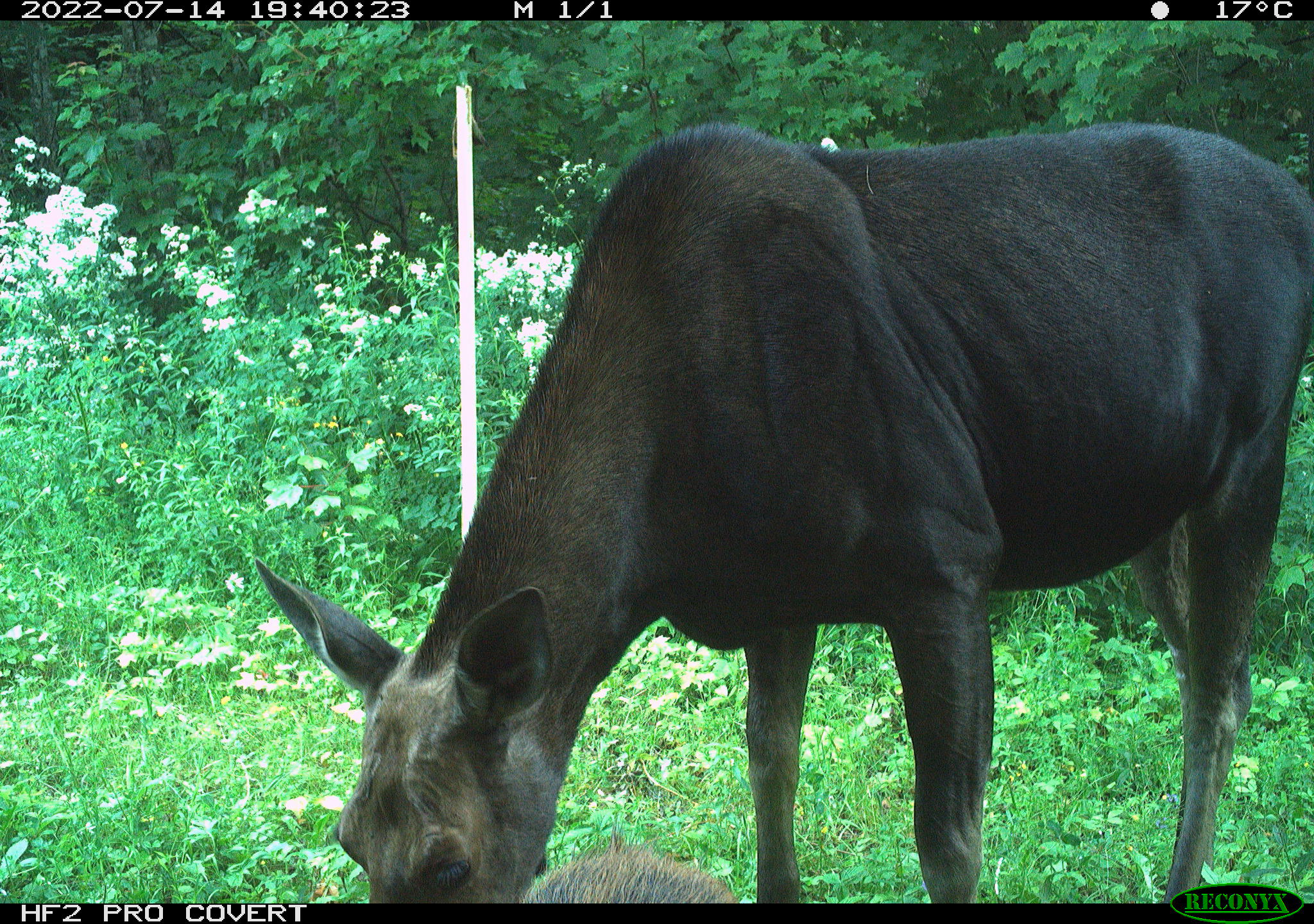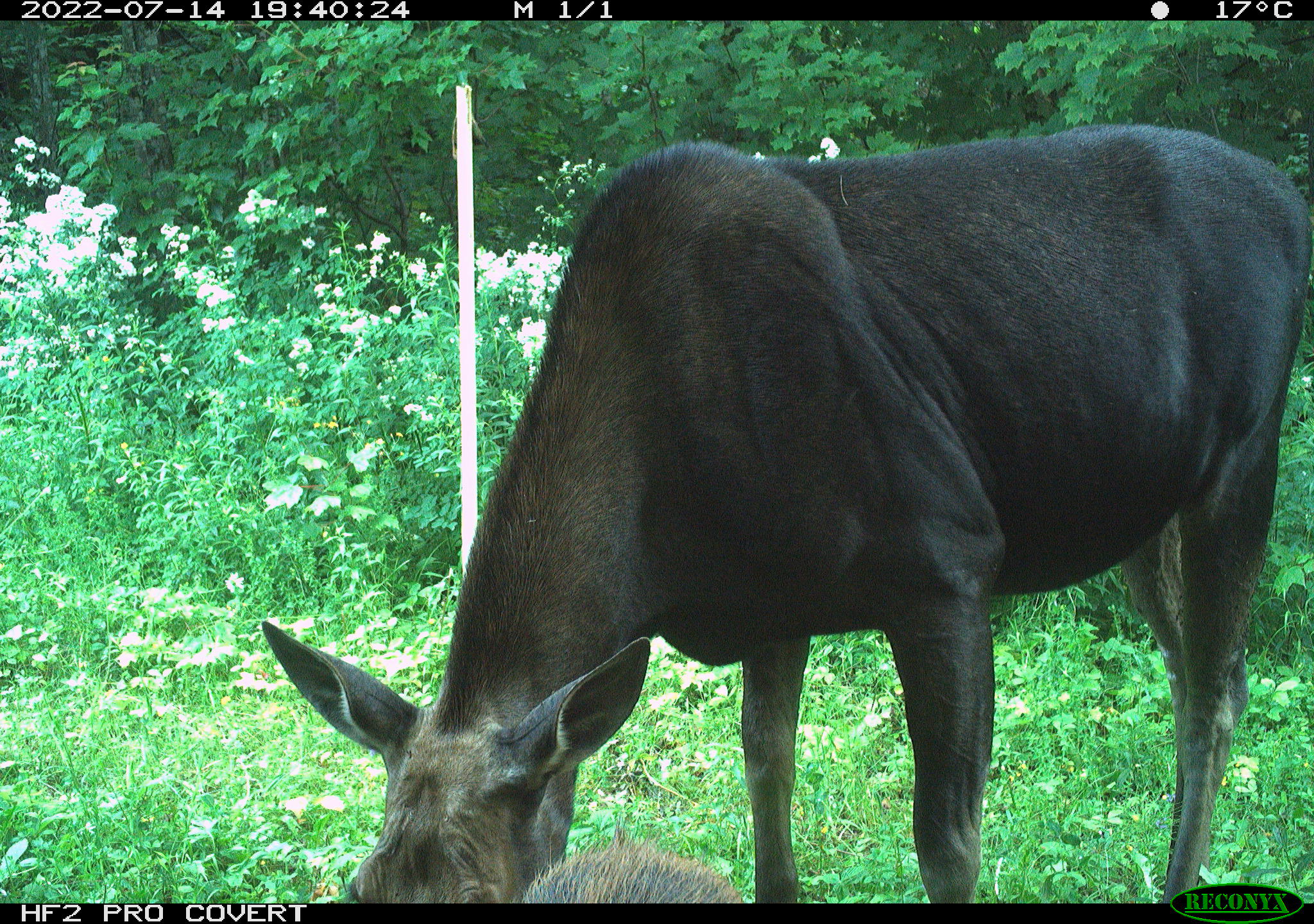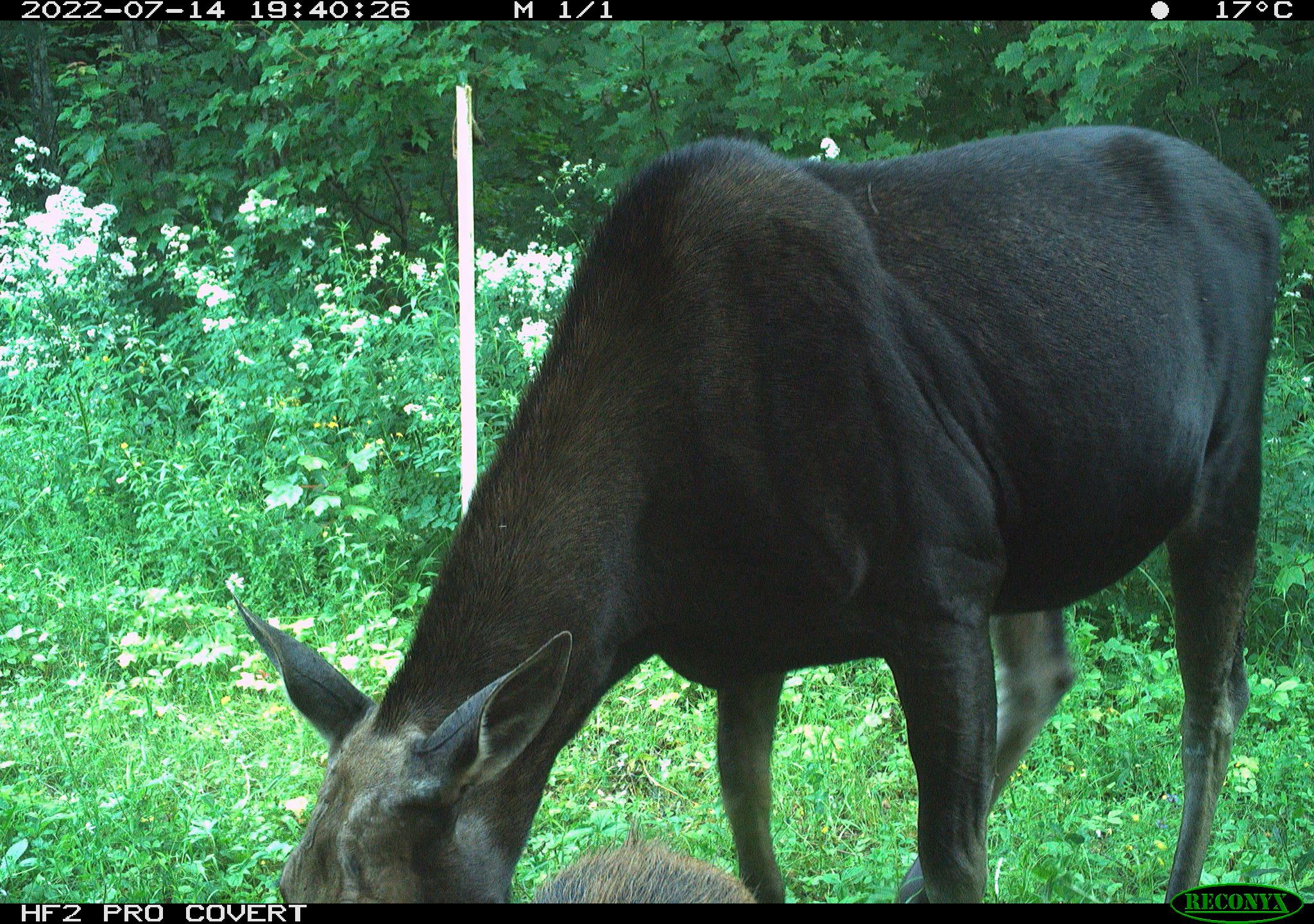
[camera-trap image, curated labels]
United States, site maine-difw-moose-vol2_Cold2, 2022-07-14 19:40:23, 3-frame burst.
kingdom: Animalia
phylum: Chordata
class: Mammalia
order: Artiodactyla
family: Cervidae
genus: Alces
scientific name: Alces alces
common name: moose